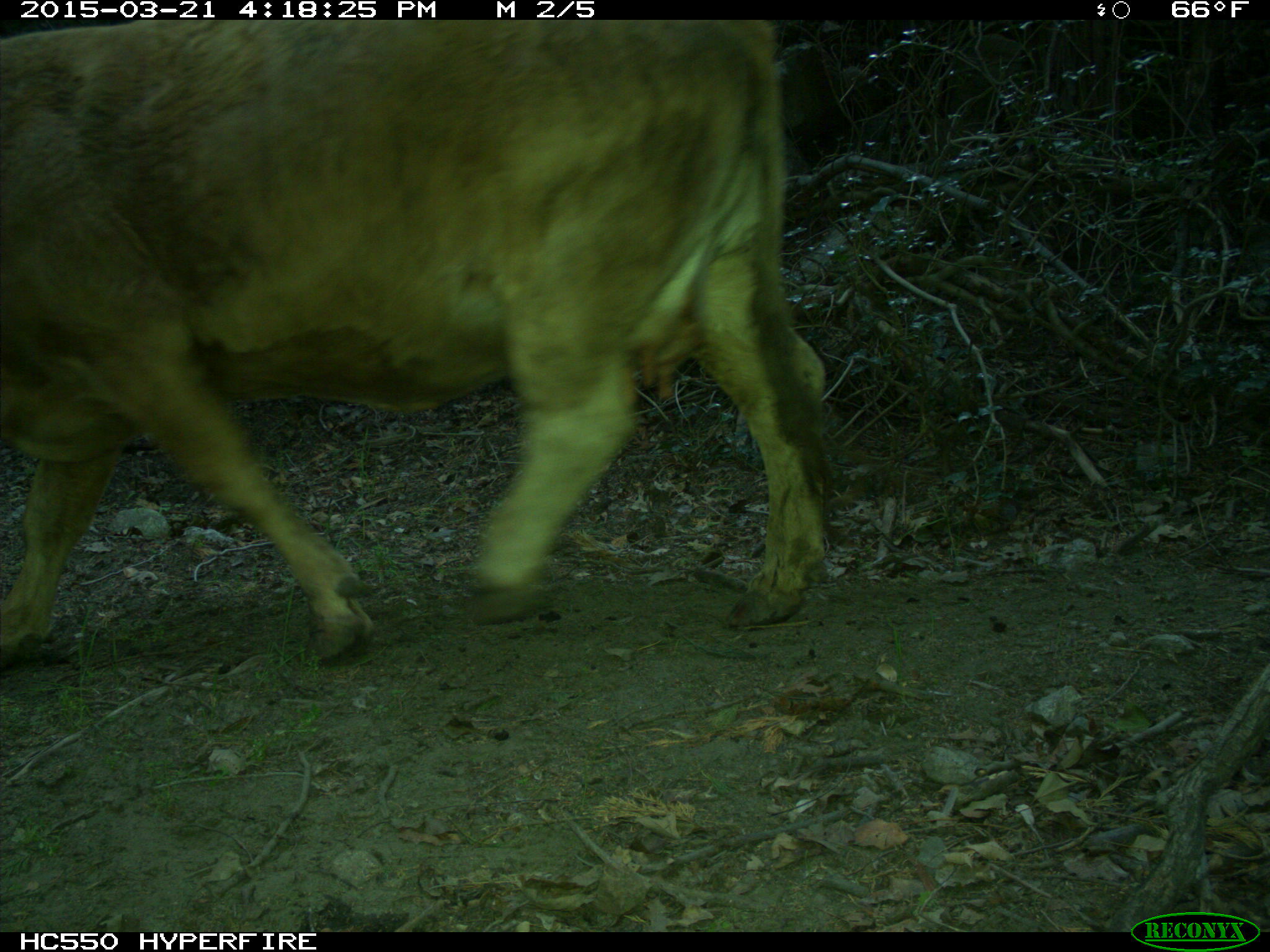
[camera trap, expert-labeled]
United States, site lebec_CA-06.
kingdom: Animalia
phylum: Chordata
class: Mammalia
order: Artiodactyla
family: Bovidae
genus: Bos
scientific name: Bos taurus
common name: domestic cow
Bos taurus (domestic cow).